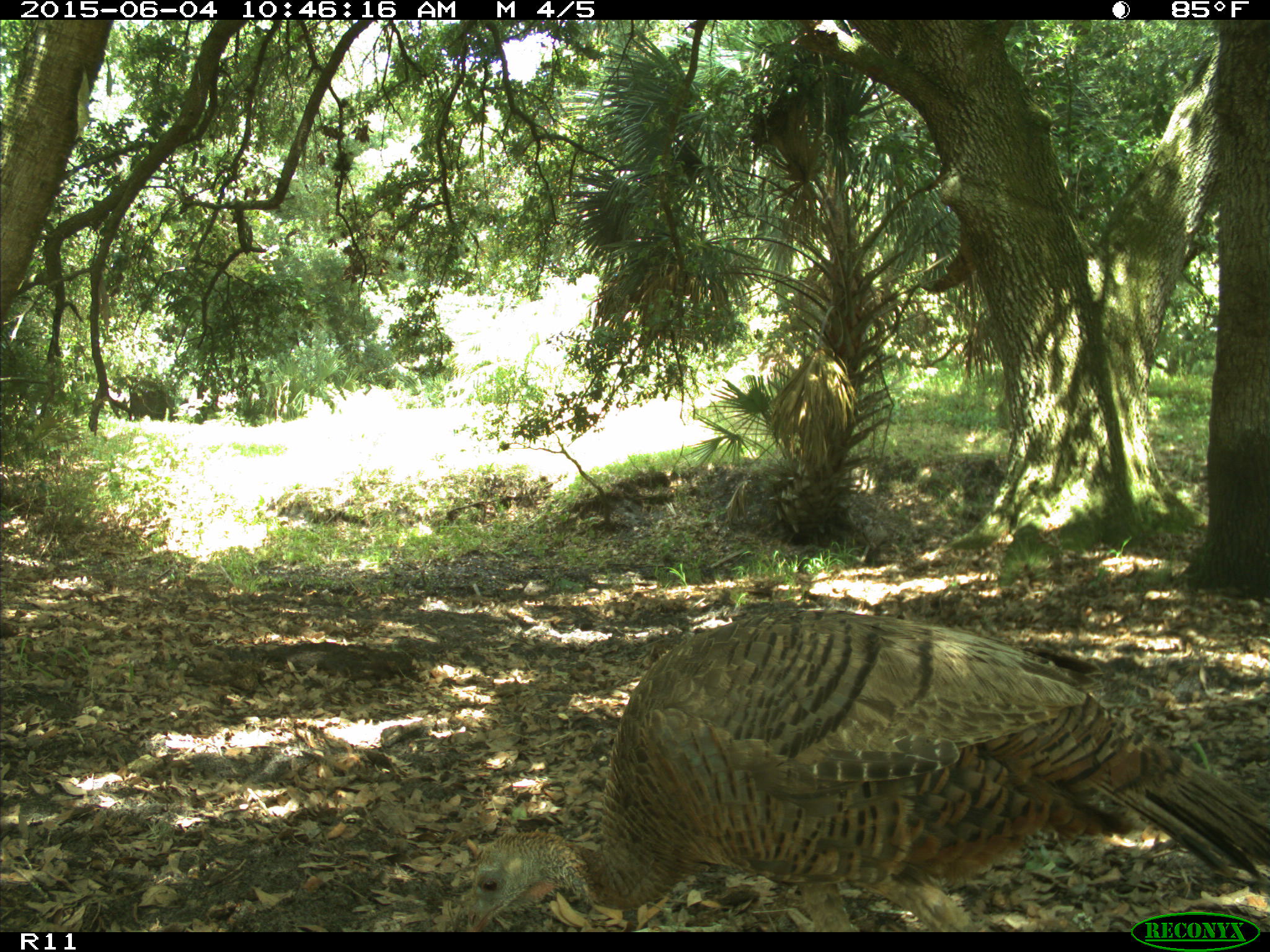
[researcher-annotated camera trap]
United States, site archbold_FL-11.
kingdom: Animalia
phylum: Chordata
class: Aves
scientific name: Aves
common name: birds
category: unidentified bird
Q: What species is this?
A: Unidentified bird (birds) (Aves).